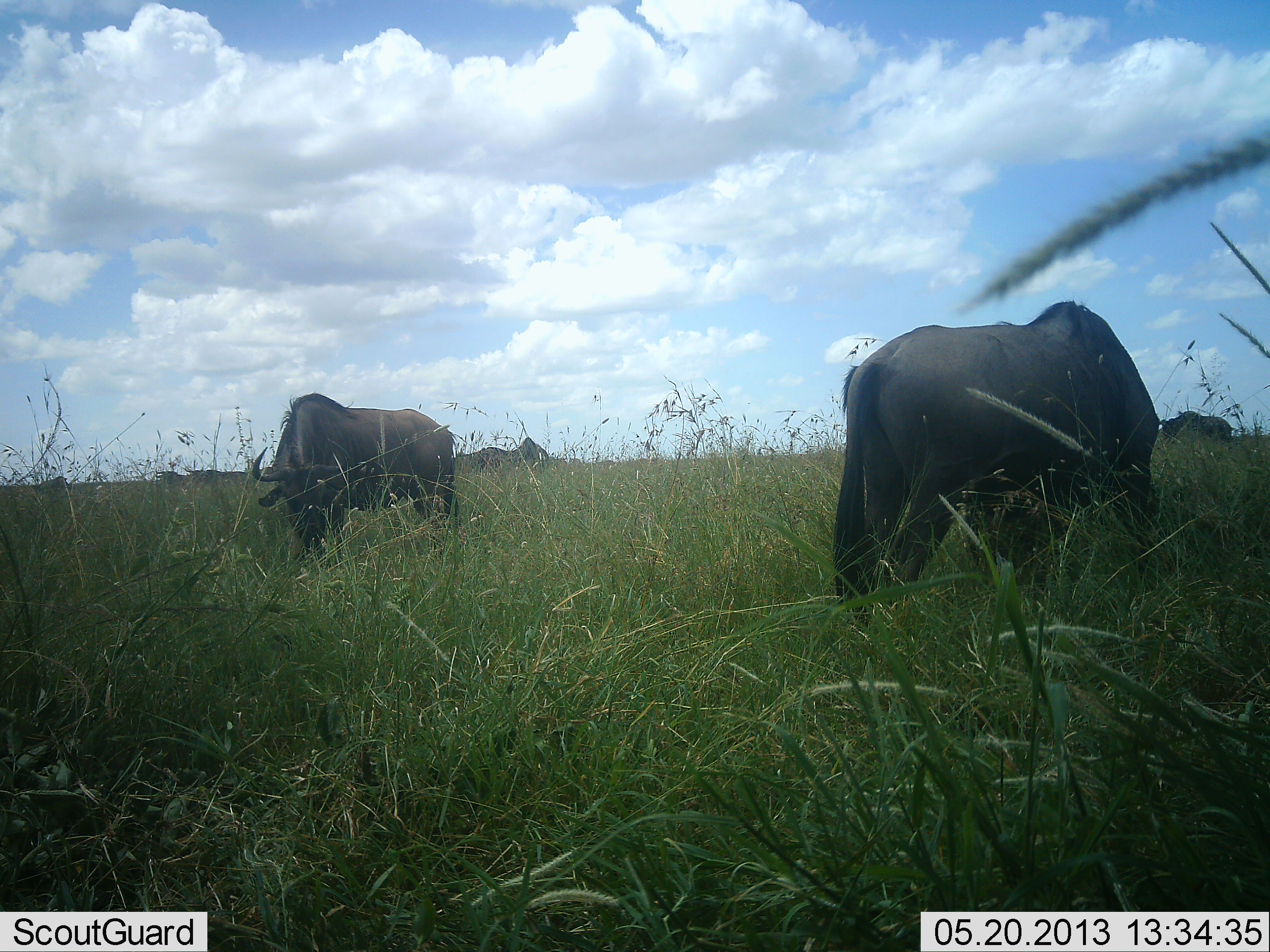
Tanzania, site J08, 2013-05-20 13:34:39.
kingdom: Animalia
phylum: Chordata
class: Mammalia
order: Artiodactyla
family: Bovidae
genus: Connochaetes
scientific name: Connochaetes taurinus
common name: blue wildebeest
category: wildebeest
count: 4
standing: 20%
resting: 0%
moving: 0%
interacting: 0%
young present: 0%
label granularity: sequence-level